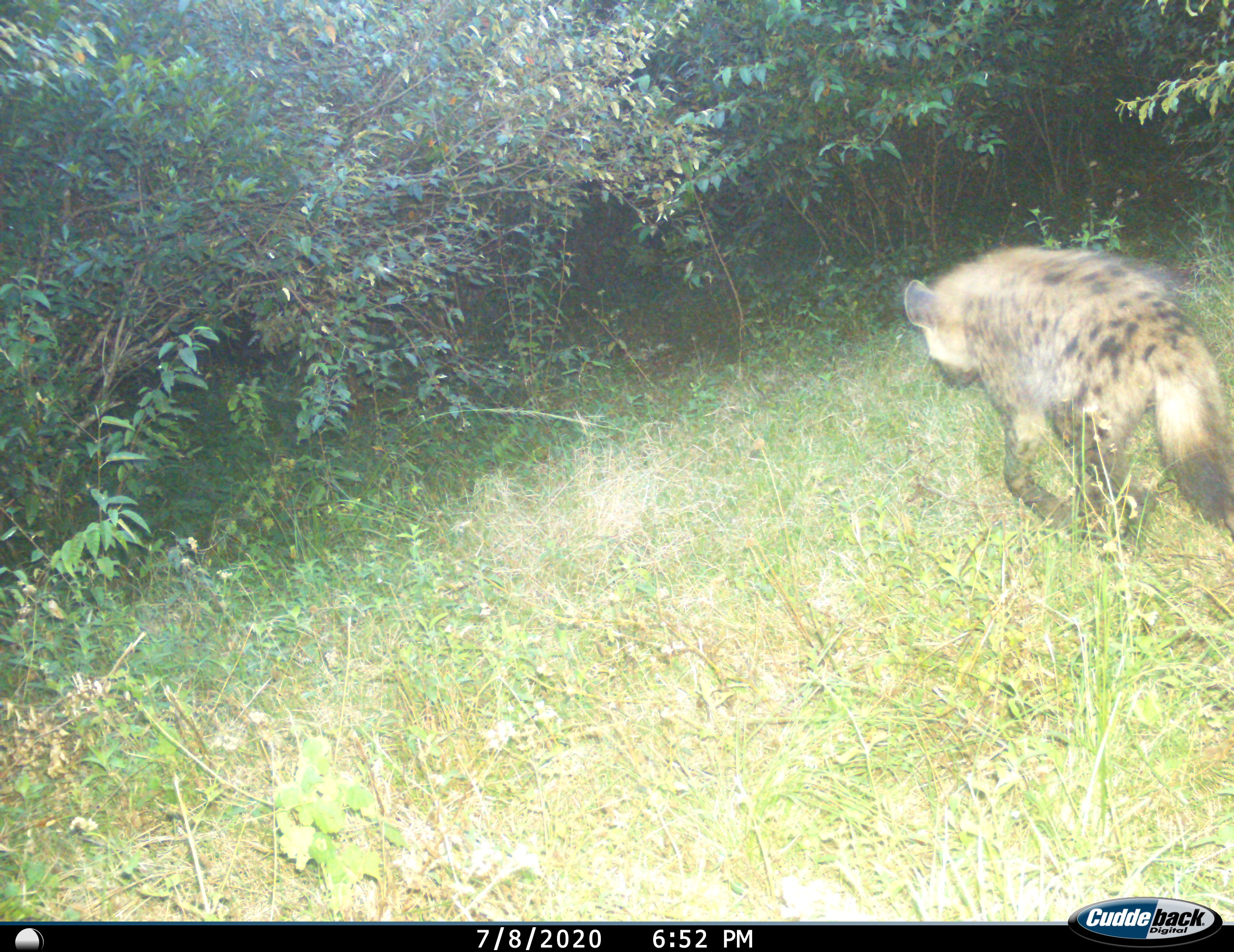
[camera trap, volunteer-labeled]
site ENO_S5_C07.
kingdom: Animalia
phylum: Chordata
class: Mammalia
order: Carnivora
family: Hyaenidae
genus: Crocuta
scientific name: Crocuta crocuta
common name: spotted hyena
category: hyenaspotted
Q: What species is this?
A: Hyenaspotted (spotted hyena) (Crocuta crocuta).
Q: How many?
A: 1.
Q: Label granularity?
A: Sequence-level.